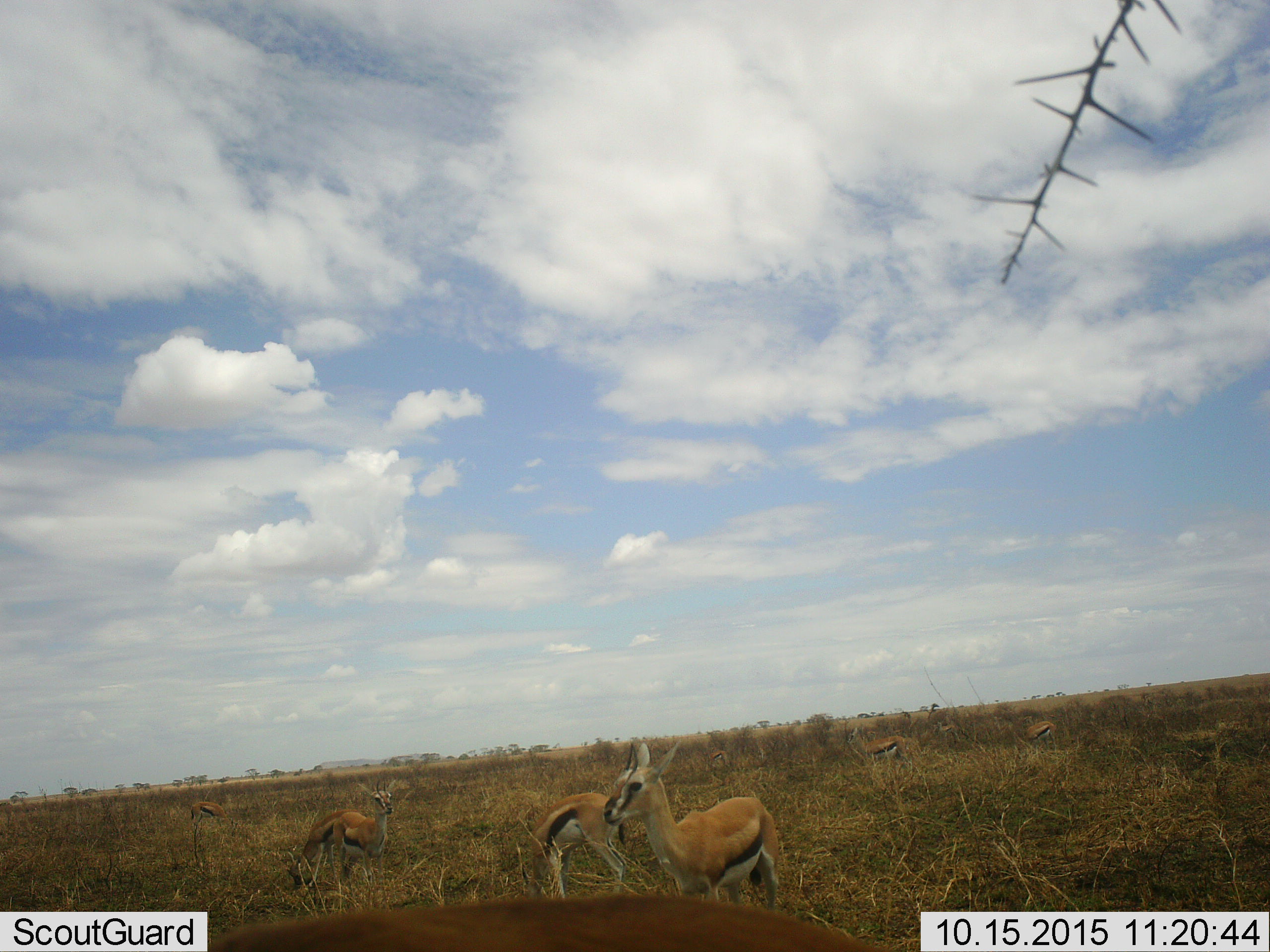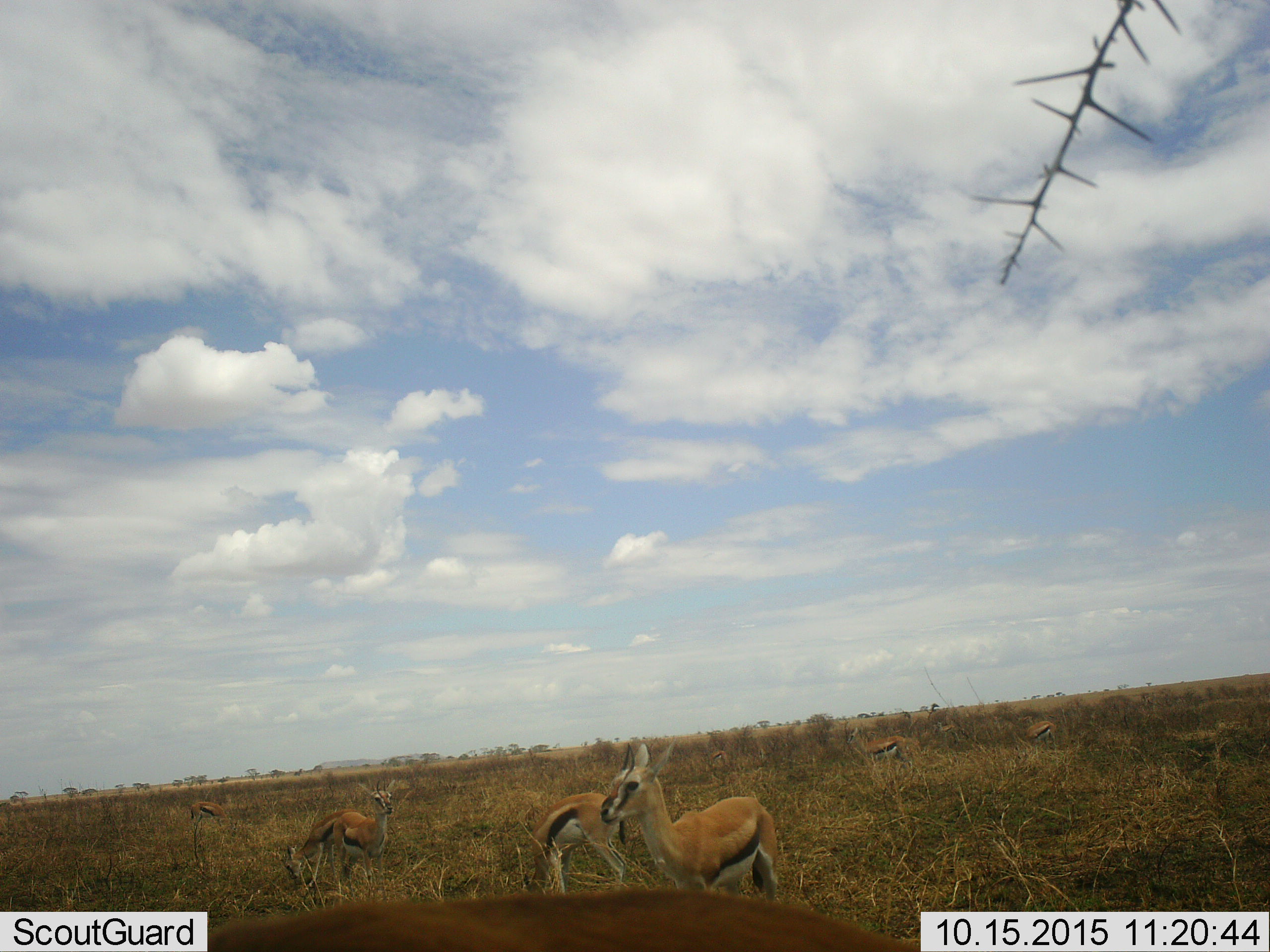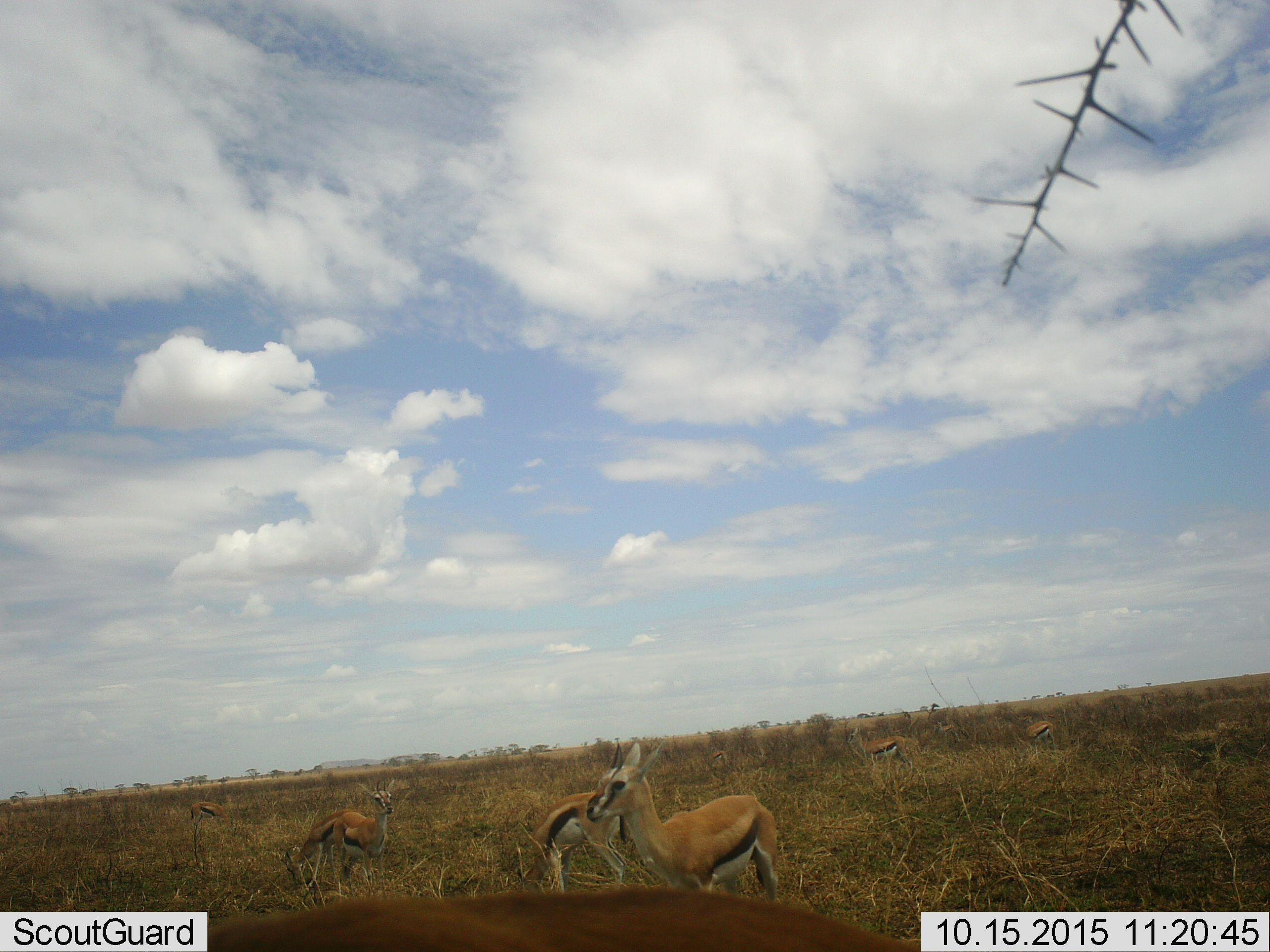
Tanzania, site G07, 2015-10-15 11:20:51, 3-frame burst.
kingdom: Animalia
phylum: Chordata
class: Mammalia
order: Artiodactyla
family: Bovidae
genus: Eudorcas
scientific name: Eudorcas thomsonii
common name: thomson's gazelle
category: gazellethomsons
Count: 8.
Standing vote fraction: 100%.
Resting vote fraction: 0%.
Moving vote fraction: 30%.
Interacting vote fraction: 0%.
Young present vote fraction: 20%.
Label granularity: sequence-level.